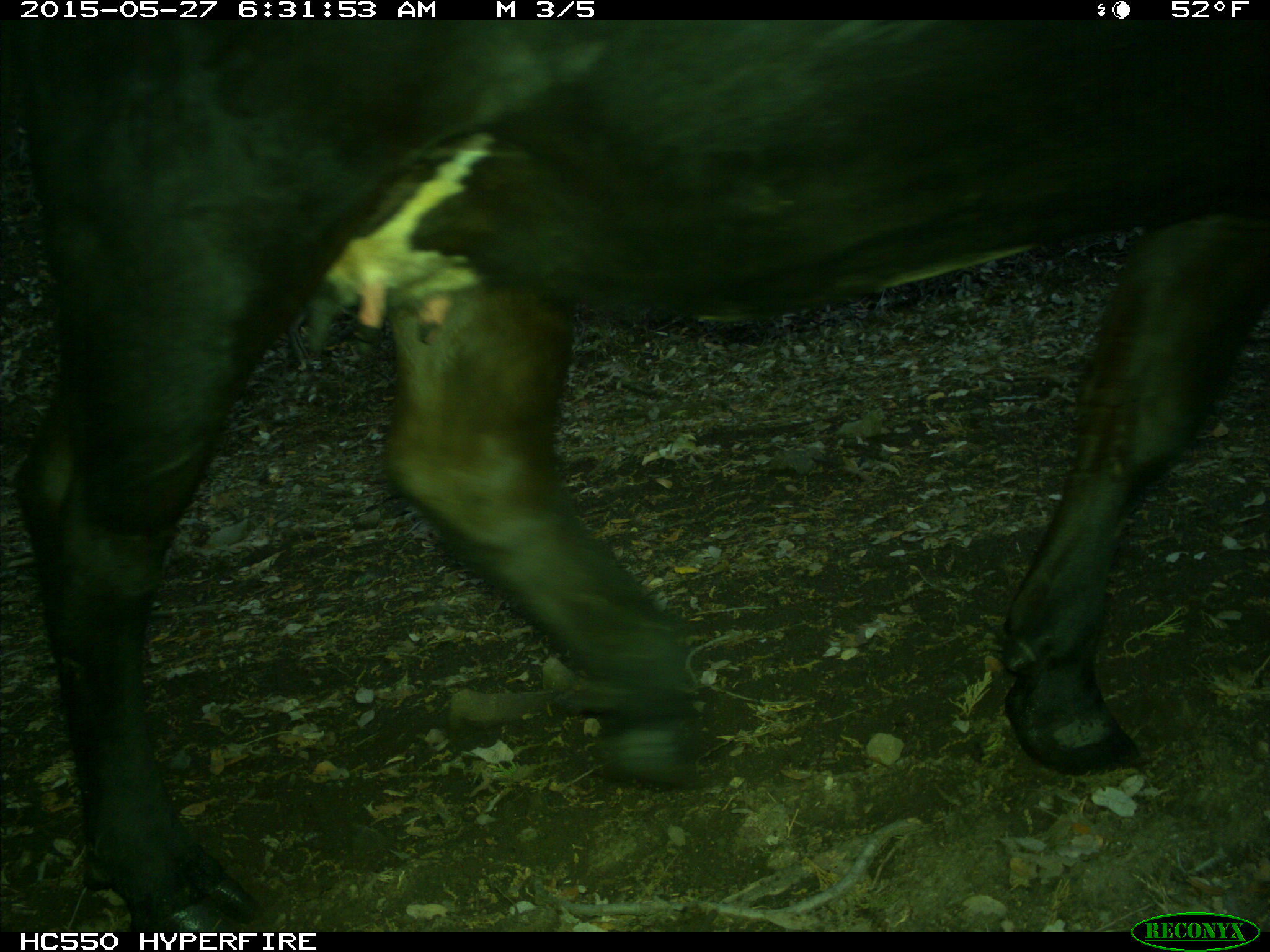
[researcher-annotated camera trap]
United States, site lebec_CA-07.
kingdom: Animalia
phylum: Chordata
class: Mammalia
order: Artiodactyla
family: Bovidae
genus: Bos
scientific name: Bos taurus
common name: domestic cow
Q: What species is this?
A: Bos taurus (domestic cow).